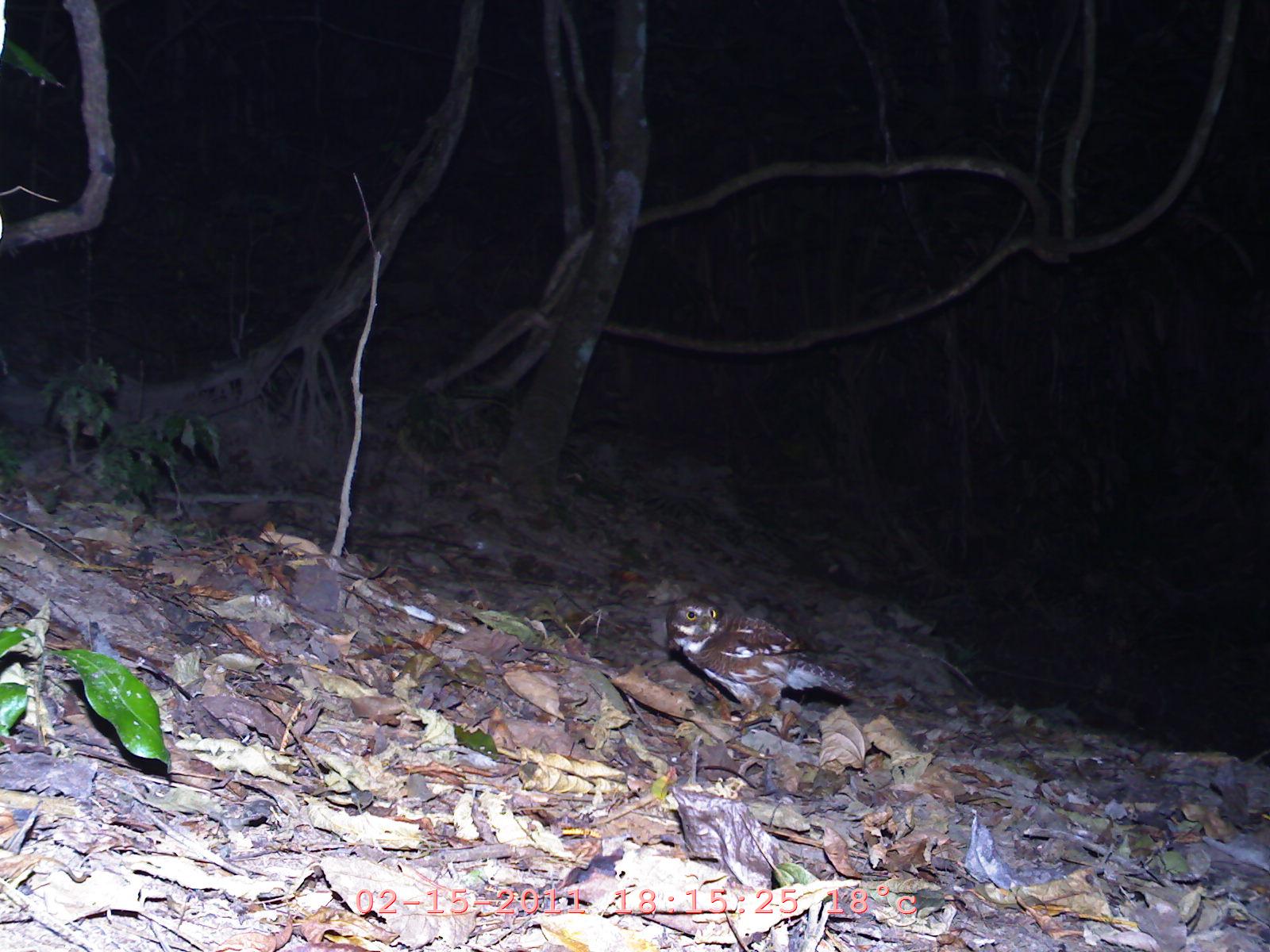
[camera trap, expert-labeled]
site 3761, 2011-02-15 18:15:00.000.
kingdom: Animalia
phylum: Chordata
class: Aves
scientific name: Aves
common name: bird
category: unknown bird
Unknown bird (bird) (Aves), count 1.